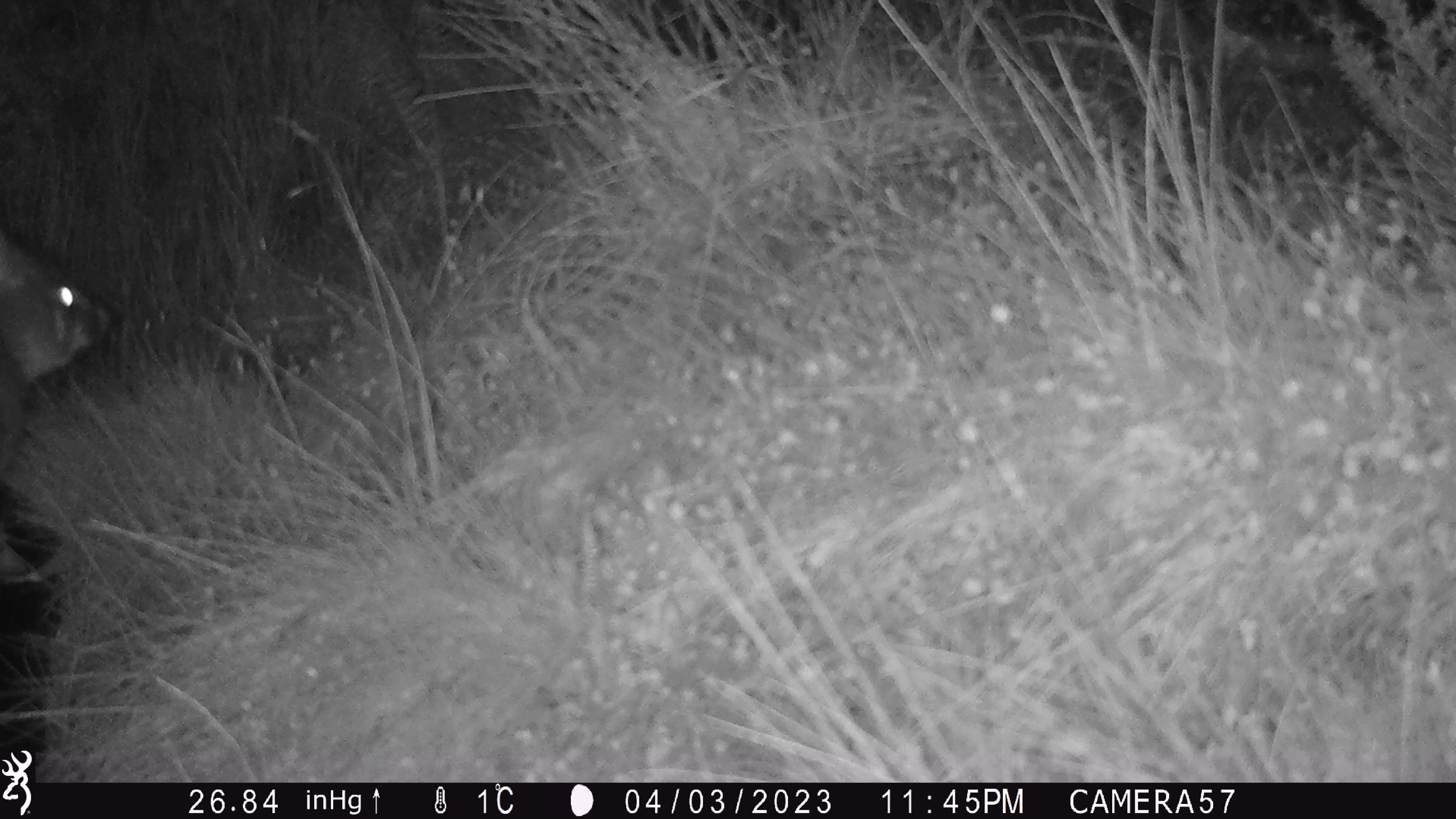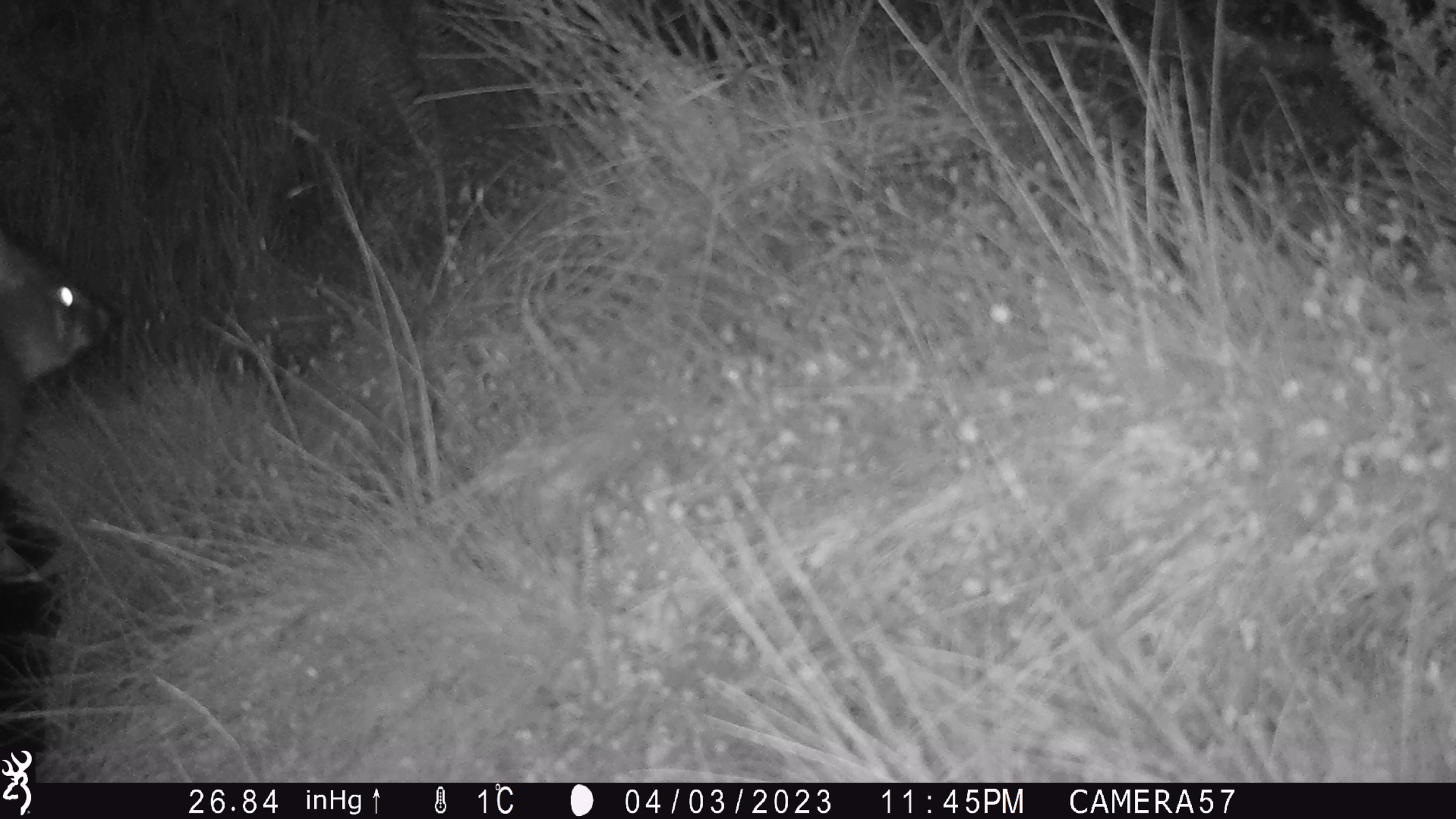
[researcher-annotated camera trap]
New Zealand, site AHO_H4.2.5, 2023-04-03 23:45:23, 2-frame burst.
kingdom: Animalia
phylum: Chordata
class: Mammalia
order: Diprotodontia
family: Phalangeridae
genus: Trichosurus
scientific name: Trichosurus vulpecula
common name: common brushtail possum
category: possum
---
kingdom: Animalia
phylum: Chordata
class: Mammalia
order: Carnivora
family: Mustelidae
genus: Mustela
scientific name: Mustela erminea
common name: stoat